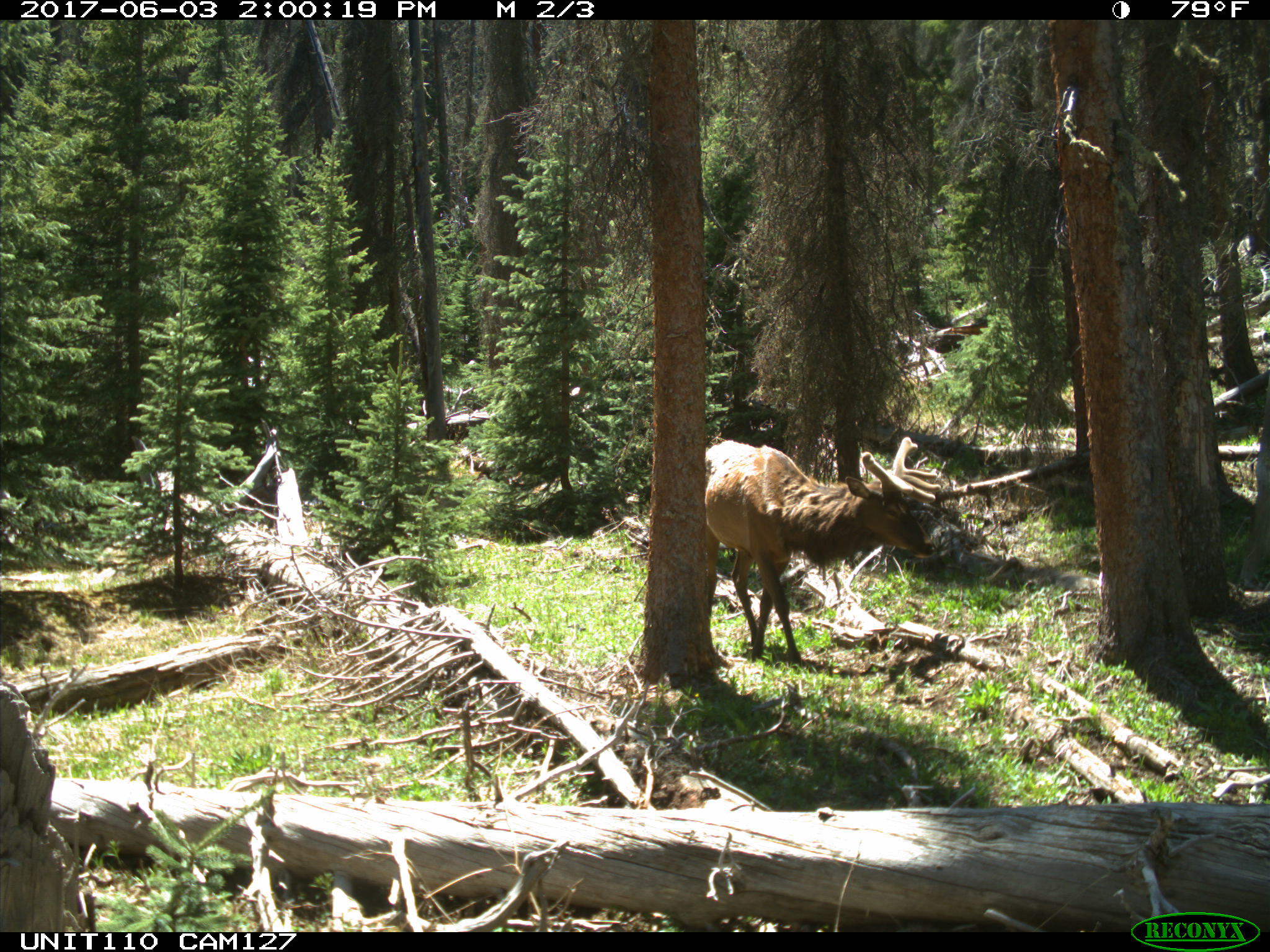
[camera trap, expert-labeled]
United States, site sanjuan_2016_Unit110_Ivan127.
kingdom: Animalia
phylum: Chordata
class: Mammalia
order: Artiodactyla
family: Cervidae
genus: Cervus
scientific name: Cervus elaphus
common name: red deer